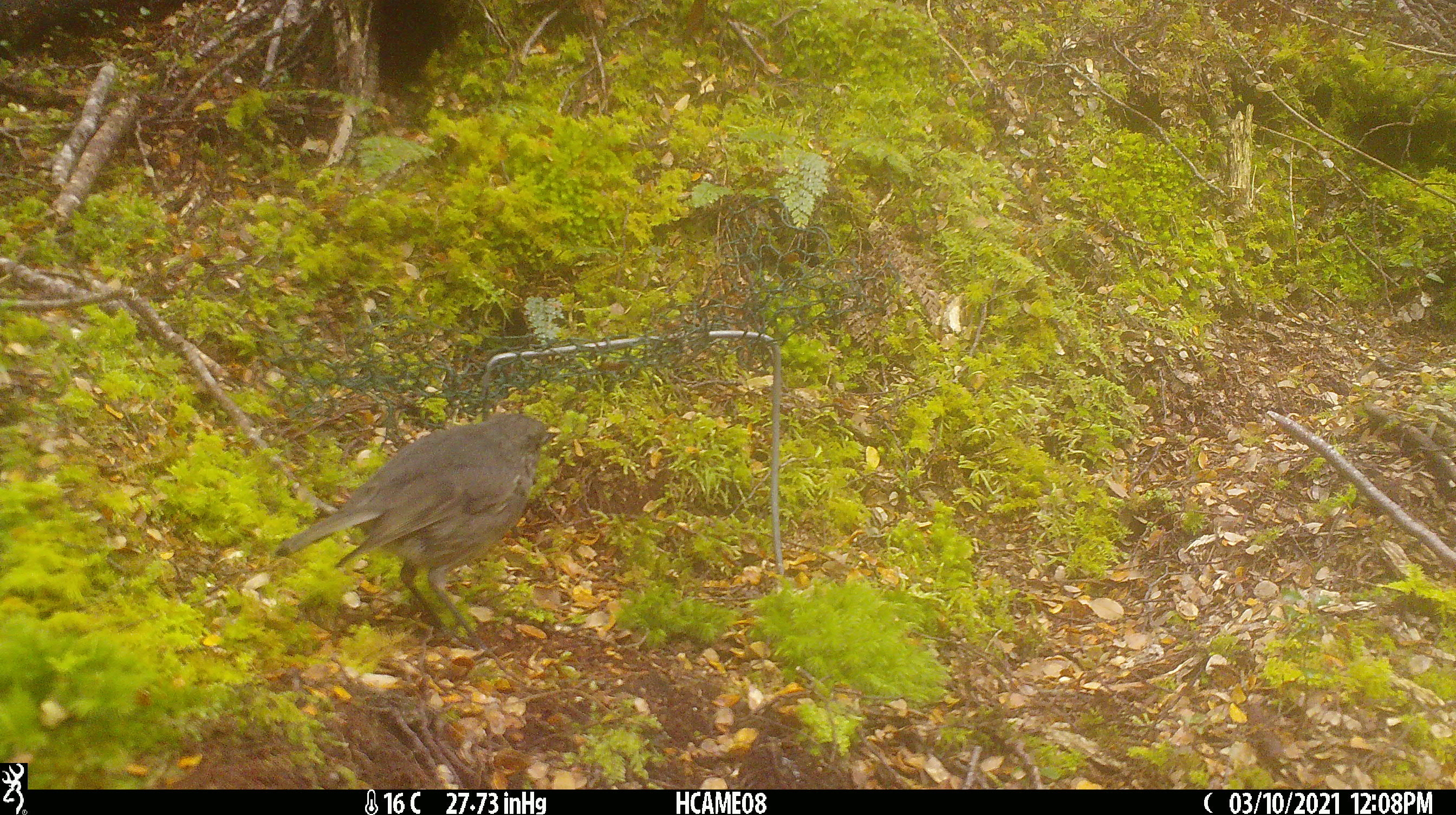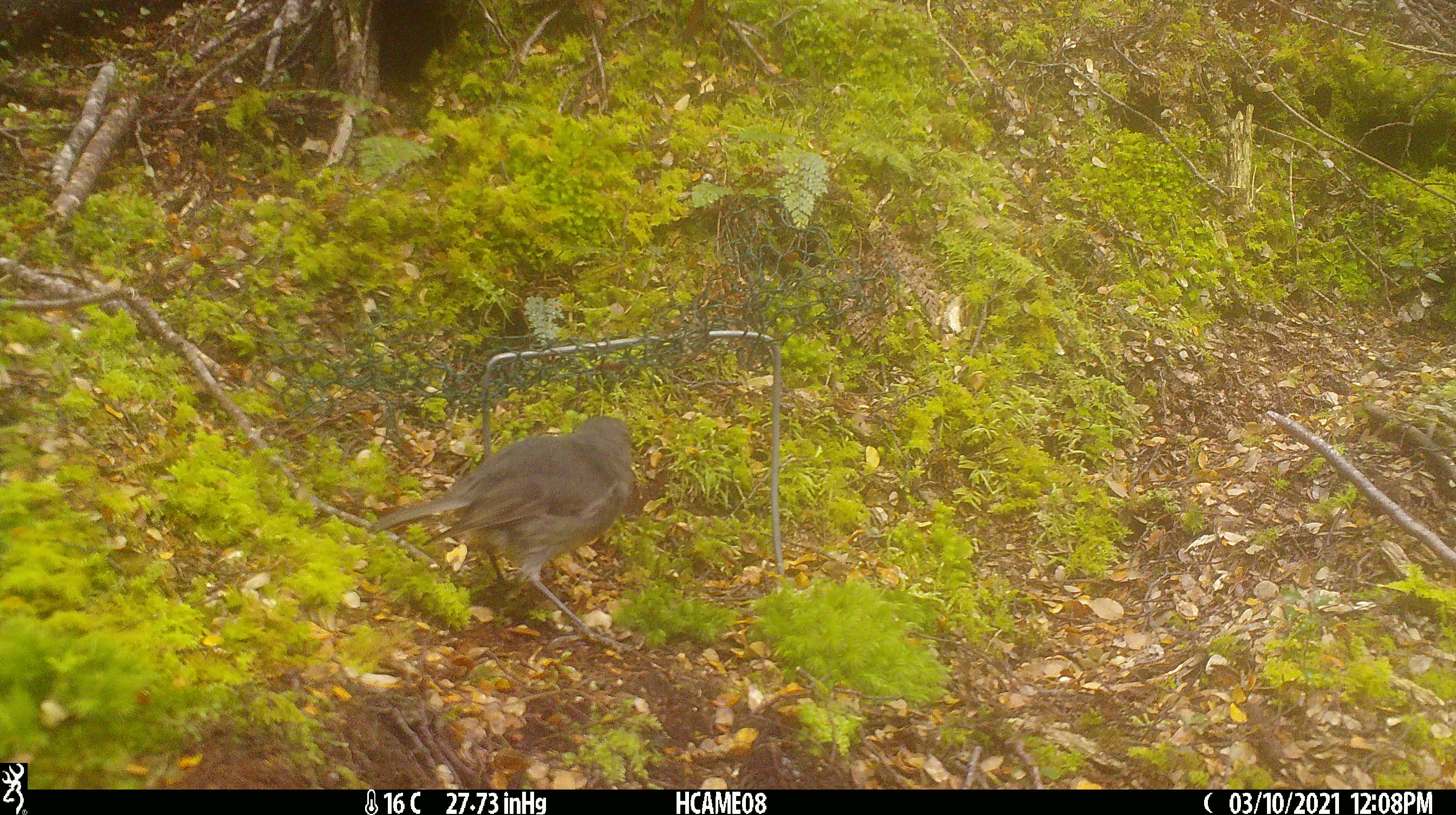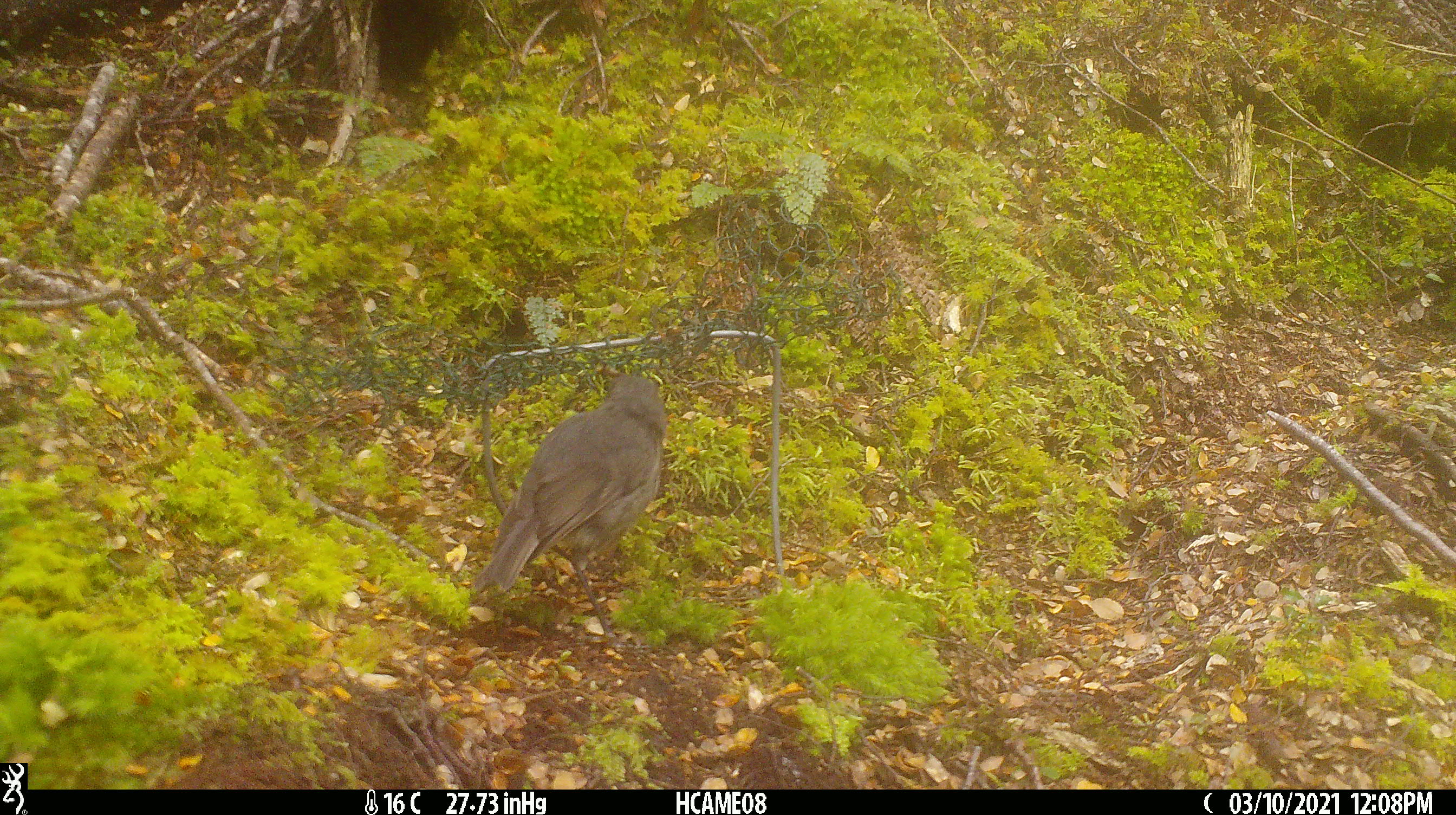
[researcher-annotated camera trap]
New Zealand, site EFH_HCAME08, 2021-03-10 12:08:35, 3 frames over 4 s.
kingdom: Animalia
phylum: Chordata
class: Aves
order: Passeriformes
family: Petroicidae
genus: Petroica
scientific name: Petroica australis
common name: new zealand robin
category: robin